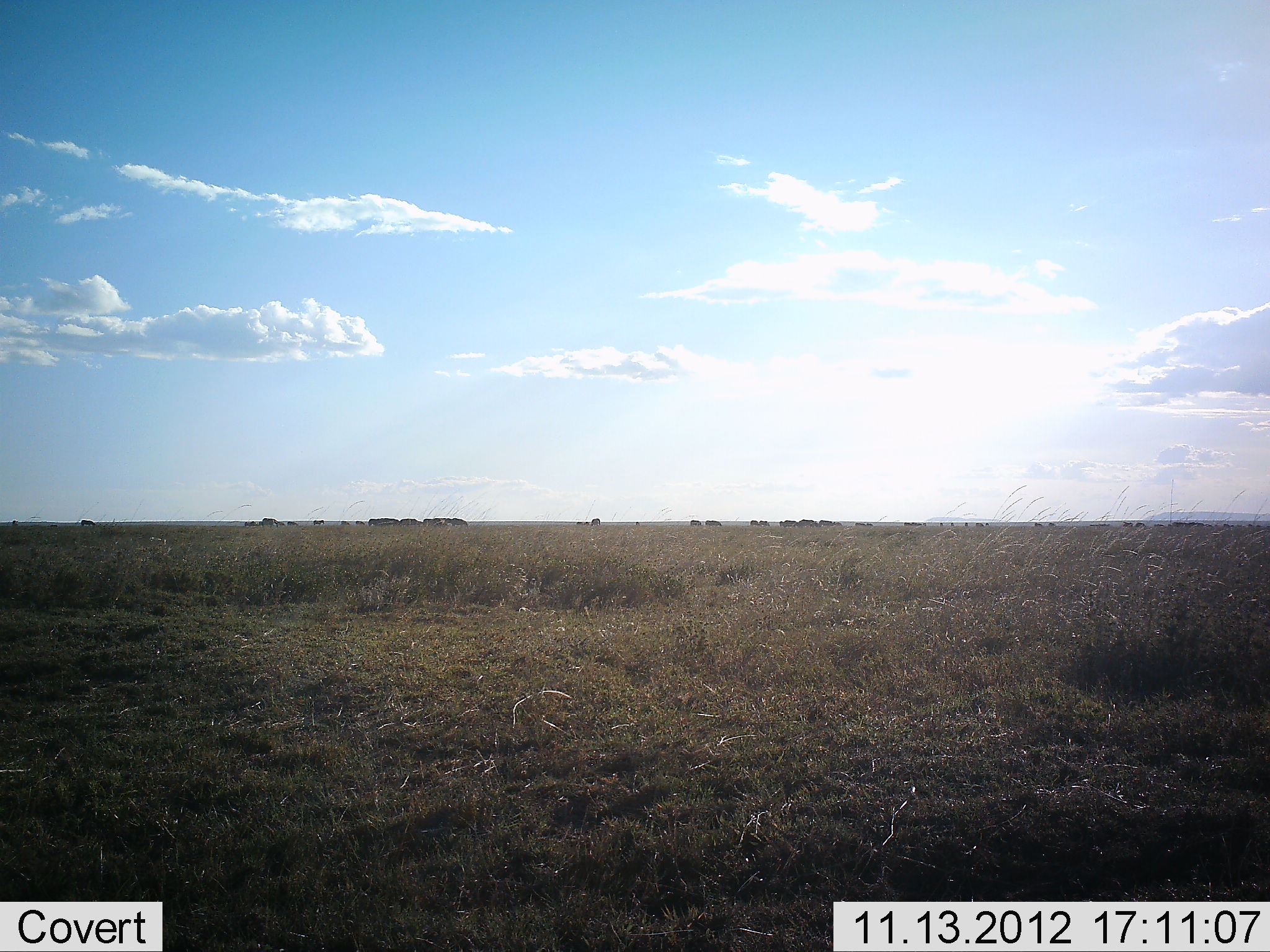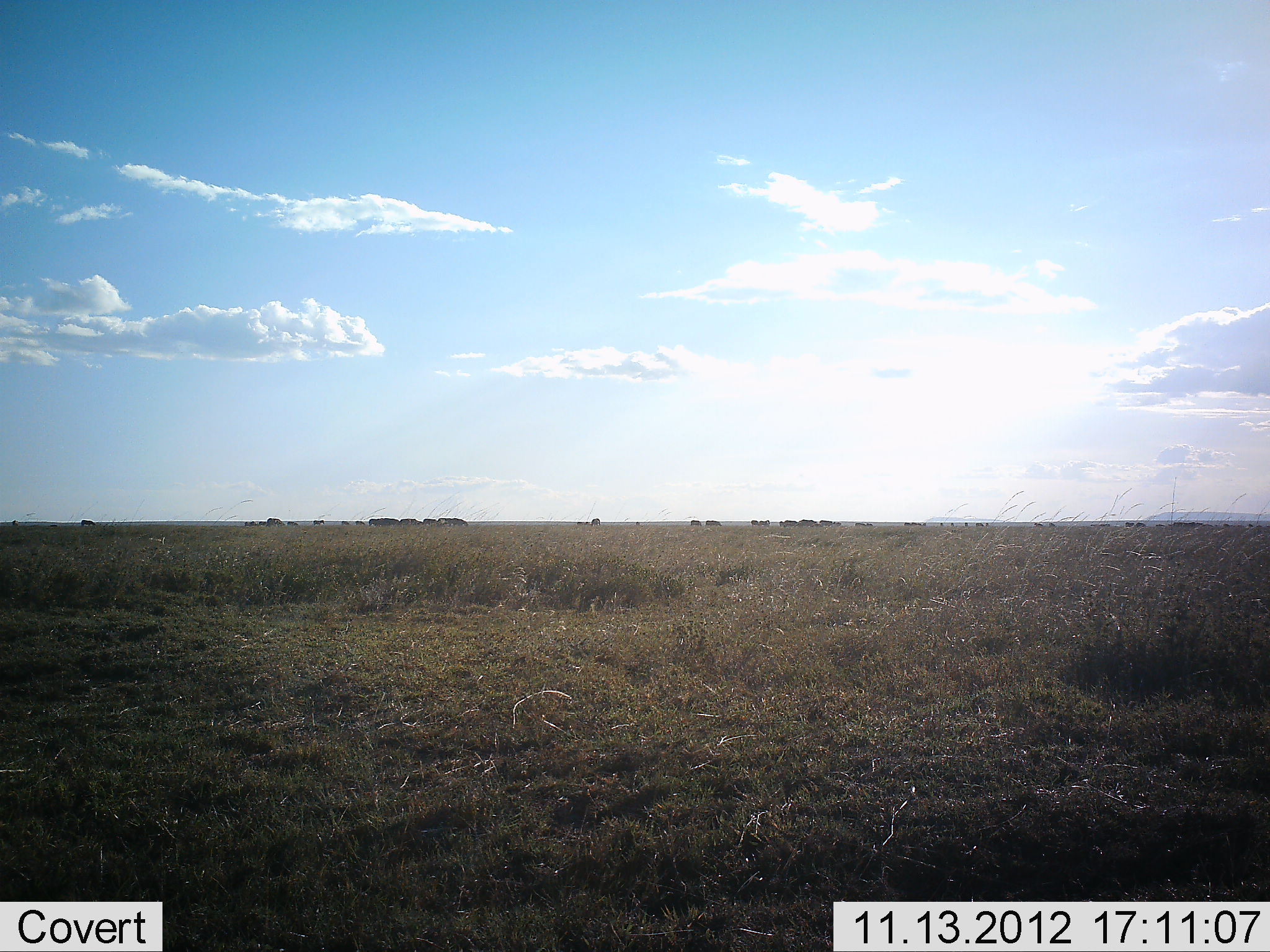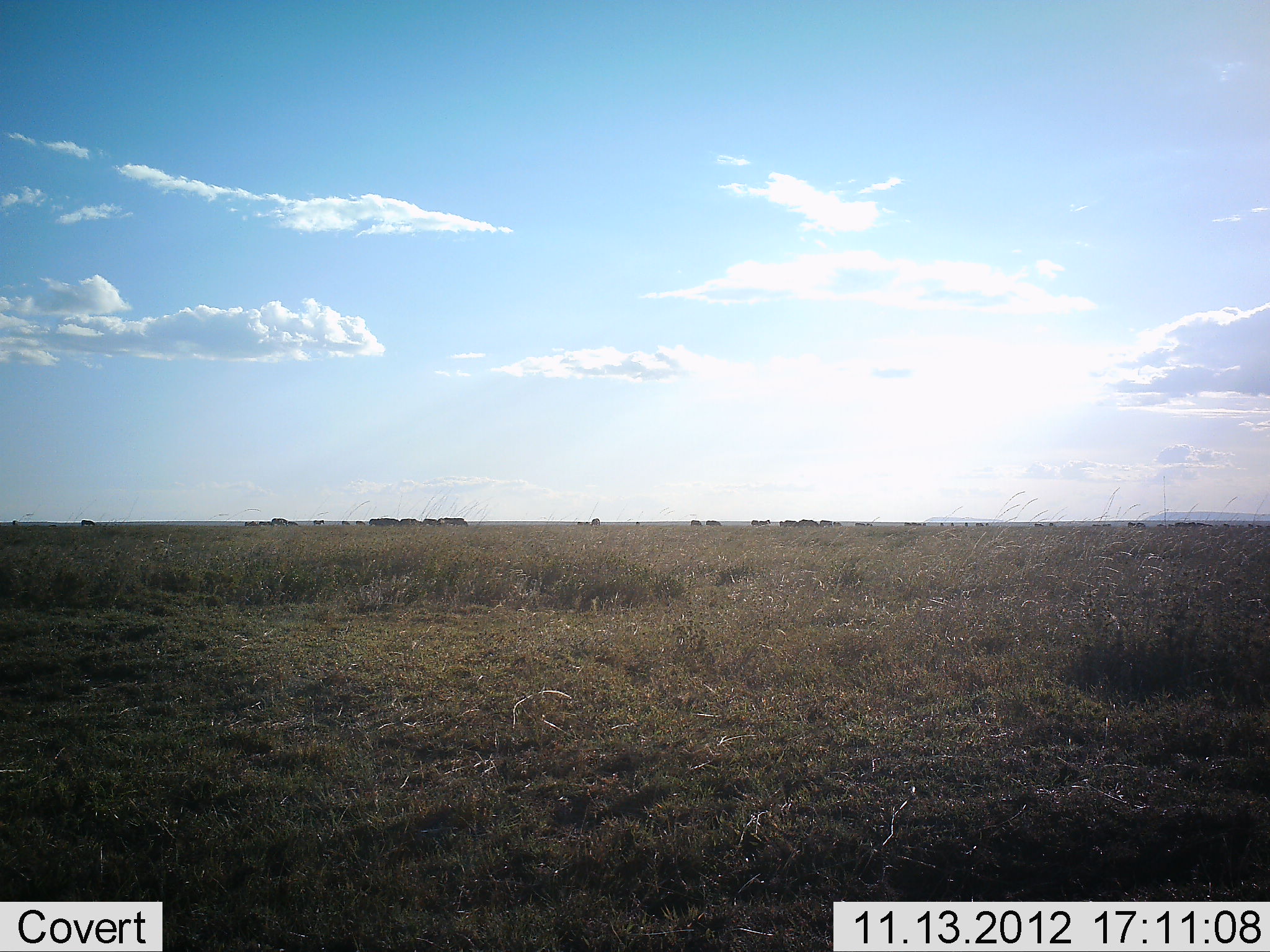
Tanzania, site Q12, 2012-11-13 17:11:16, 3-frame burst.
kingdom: Animalia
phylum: Chordata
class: Mammalia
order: Artiodactyla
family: Bovidae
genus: Connochaetes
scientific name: Connochaetes taurinus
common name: blue wildebeest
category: wildebeest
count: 11-50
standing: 50%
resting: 0%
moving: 60%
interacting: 0%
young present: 10%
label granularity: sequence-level